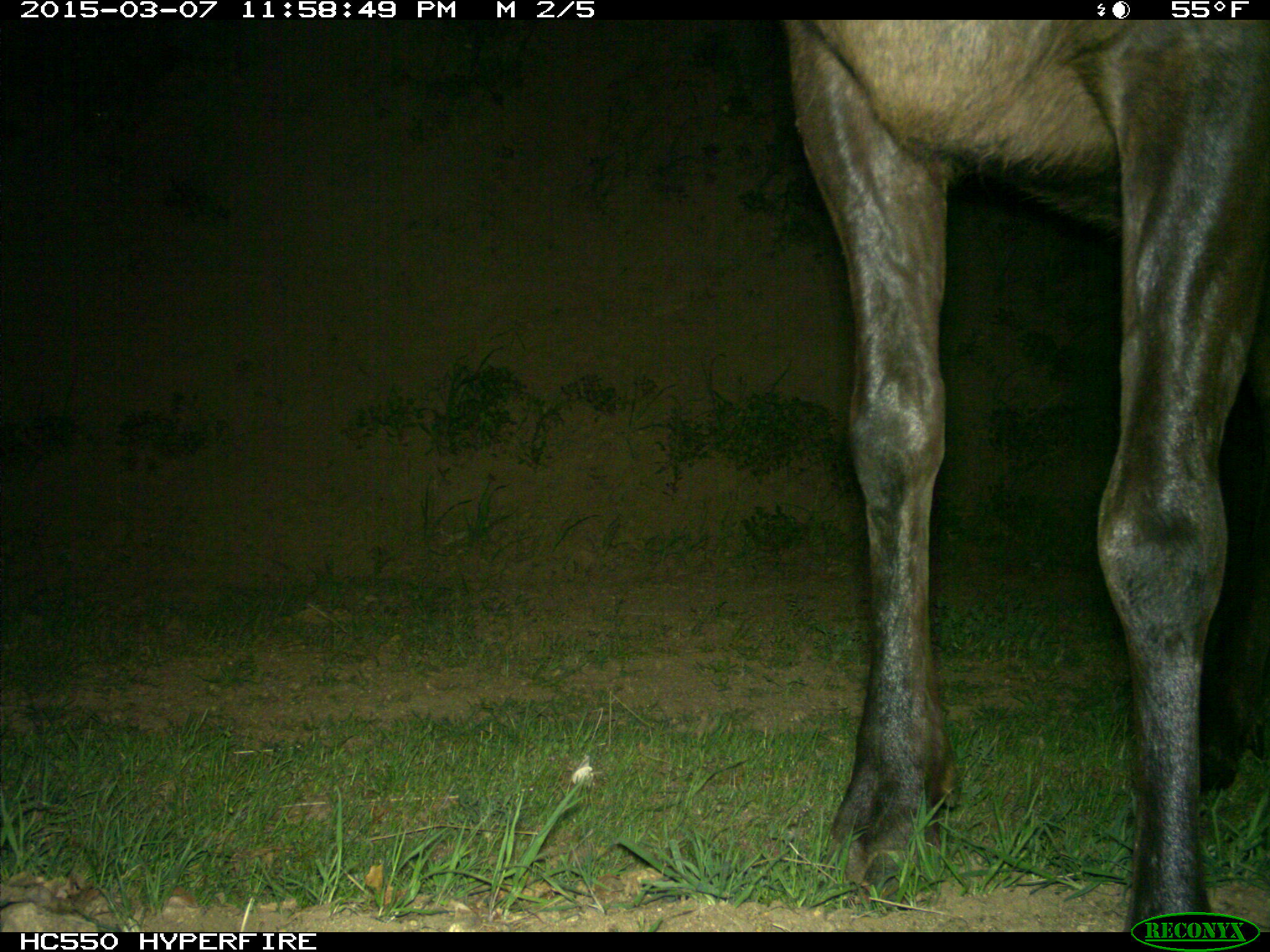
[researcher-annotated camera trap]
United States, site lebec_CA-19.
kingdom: Animalia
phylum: Chordata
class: Mammalia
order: Artiodactyla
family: Cervidae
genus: Cervus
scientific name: Cervus canadensis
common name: elk